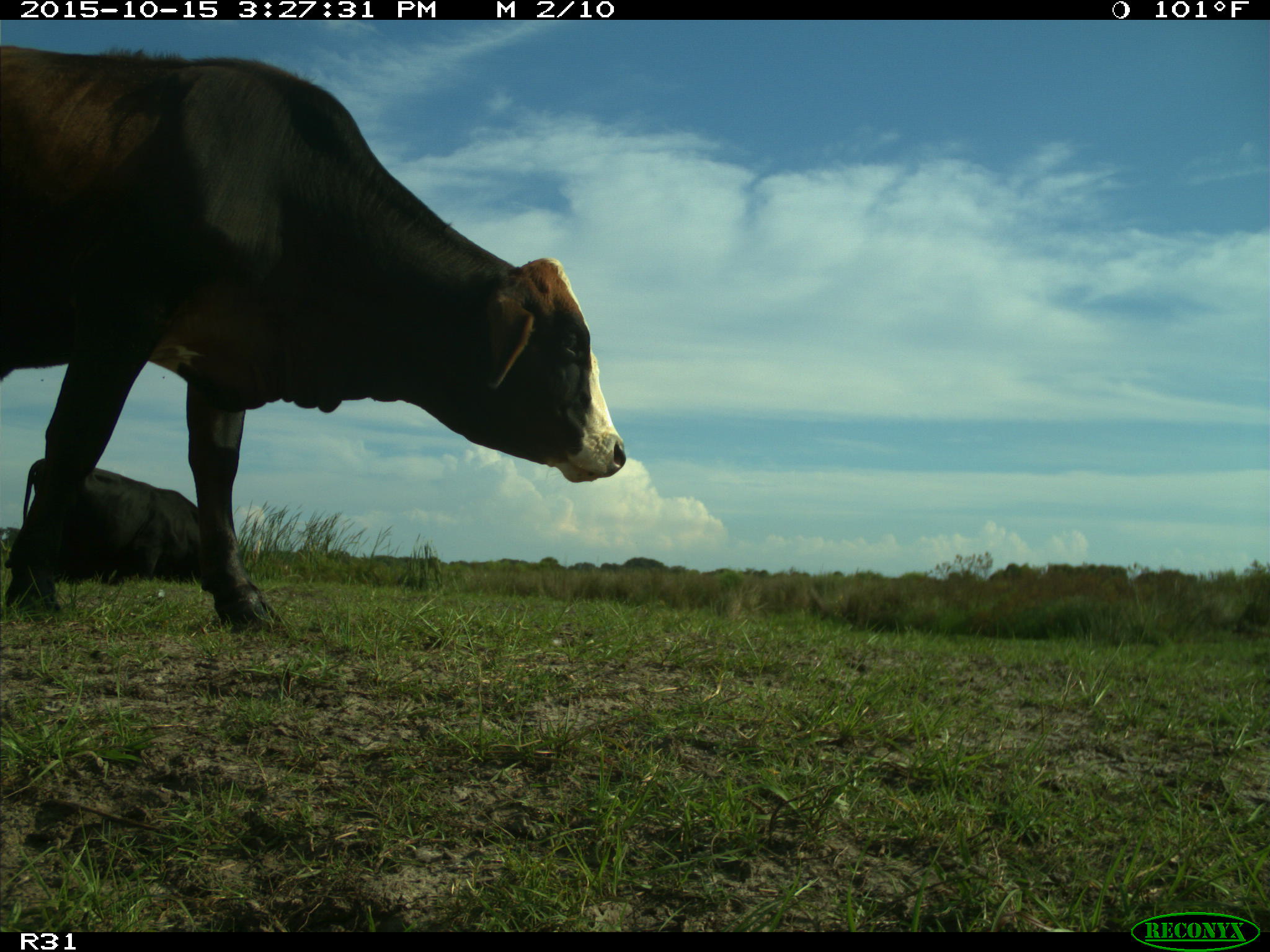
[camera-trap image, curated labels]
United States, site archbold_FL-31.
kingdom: Animalia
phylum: Chordata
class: Mammalia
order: Artiodactyla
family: Bovidae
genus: Bos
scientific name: Bos taurus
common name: domestic cow